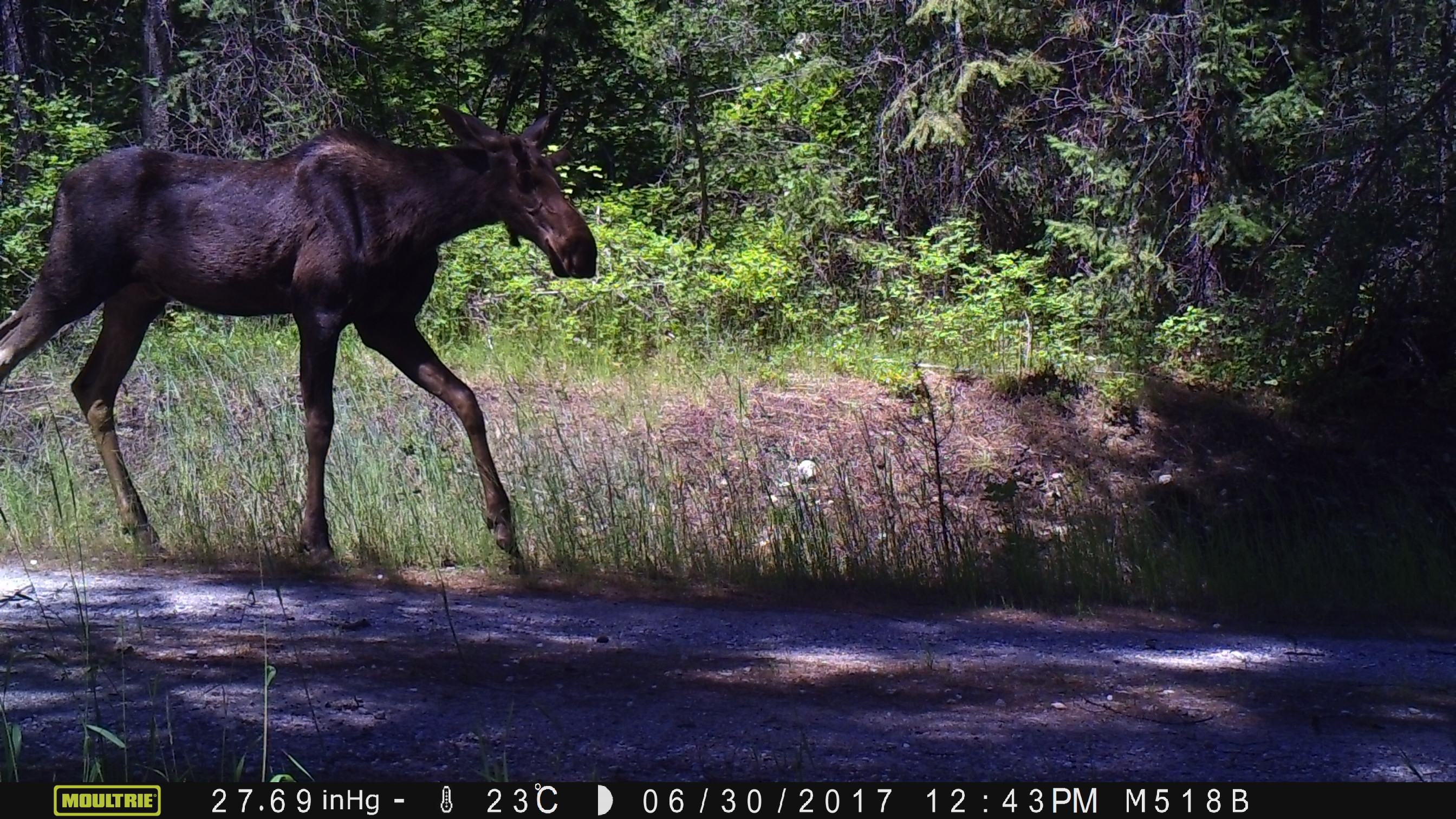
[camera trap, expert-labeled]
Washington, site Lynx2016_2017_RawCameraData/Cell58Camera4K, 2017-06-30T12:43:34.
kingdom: Animalia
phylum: Chordata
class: Mammalia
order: Artiodactyla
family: Cervidae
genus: Alces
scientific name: Alces alces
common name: moose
Alces alces (moose). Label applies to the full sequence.